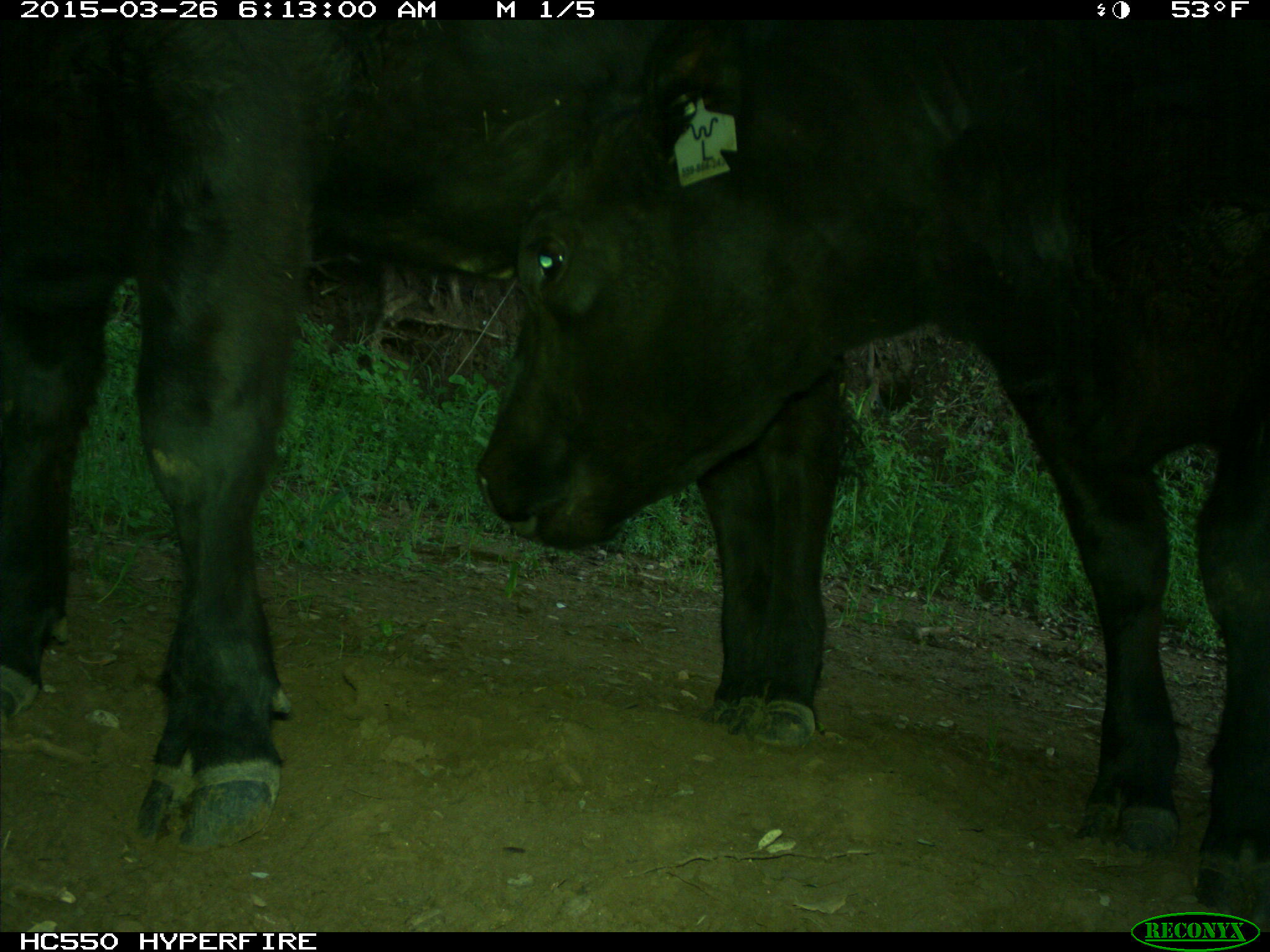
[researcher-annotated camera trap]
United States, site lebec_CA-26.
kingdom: Animalia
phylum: Chordata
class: Mammalia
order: Artiodactyla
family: Bovidae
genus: Bos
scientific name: Bos taurus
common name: domestic cow